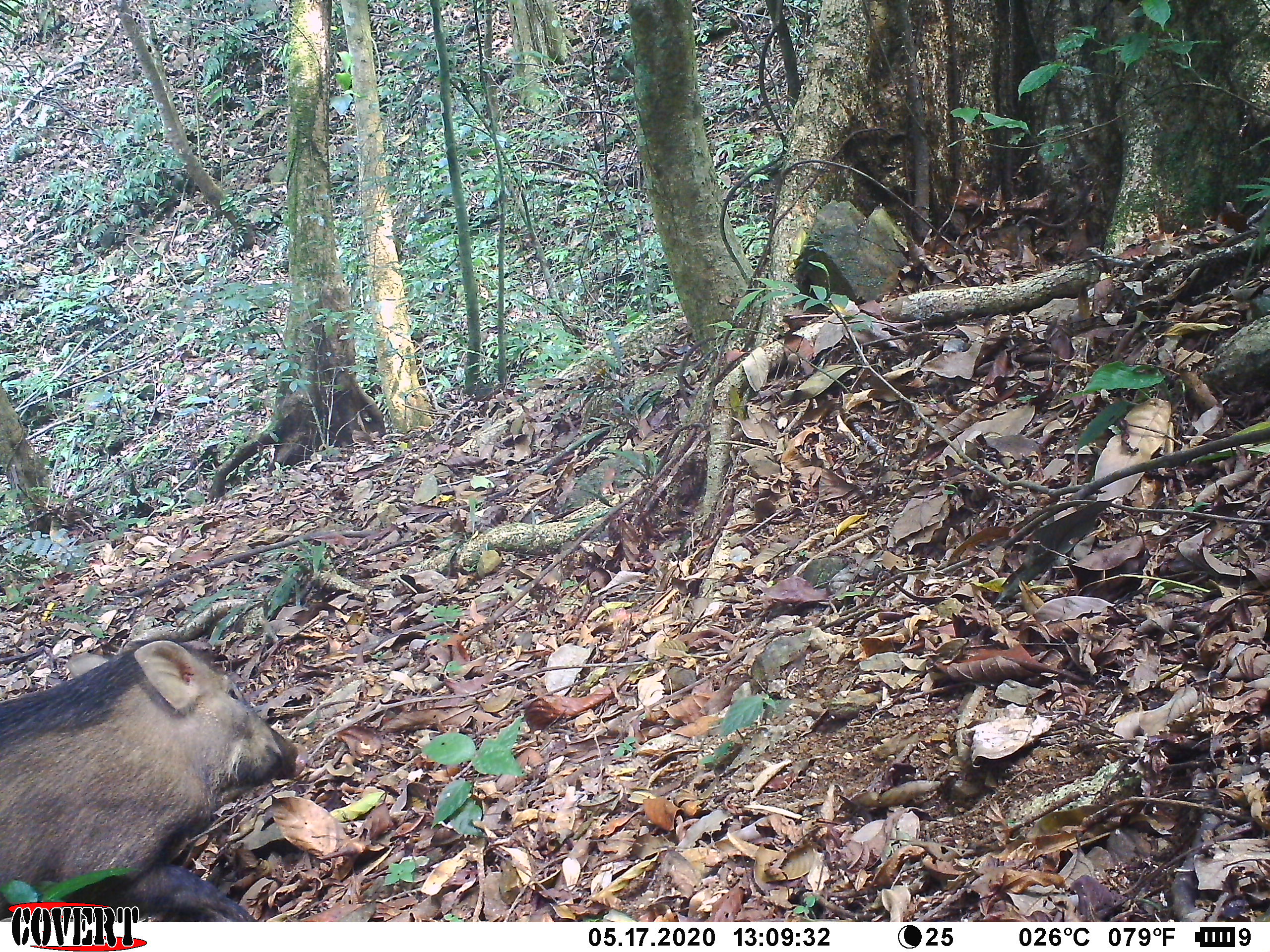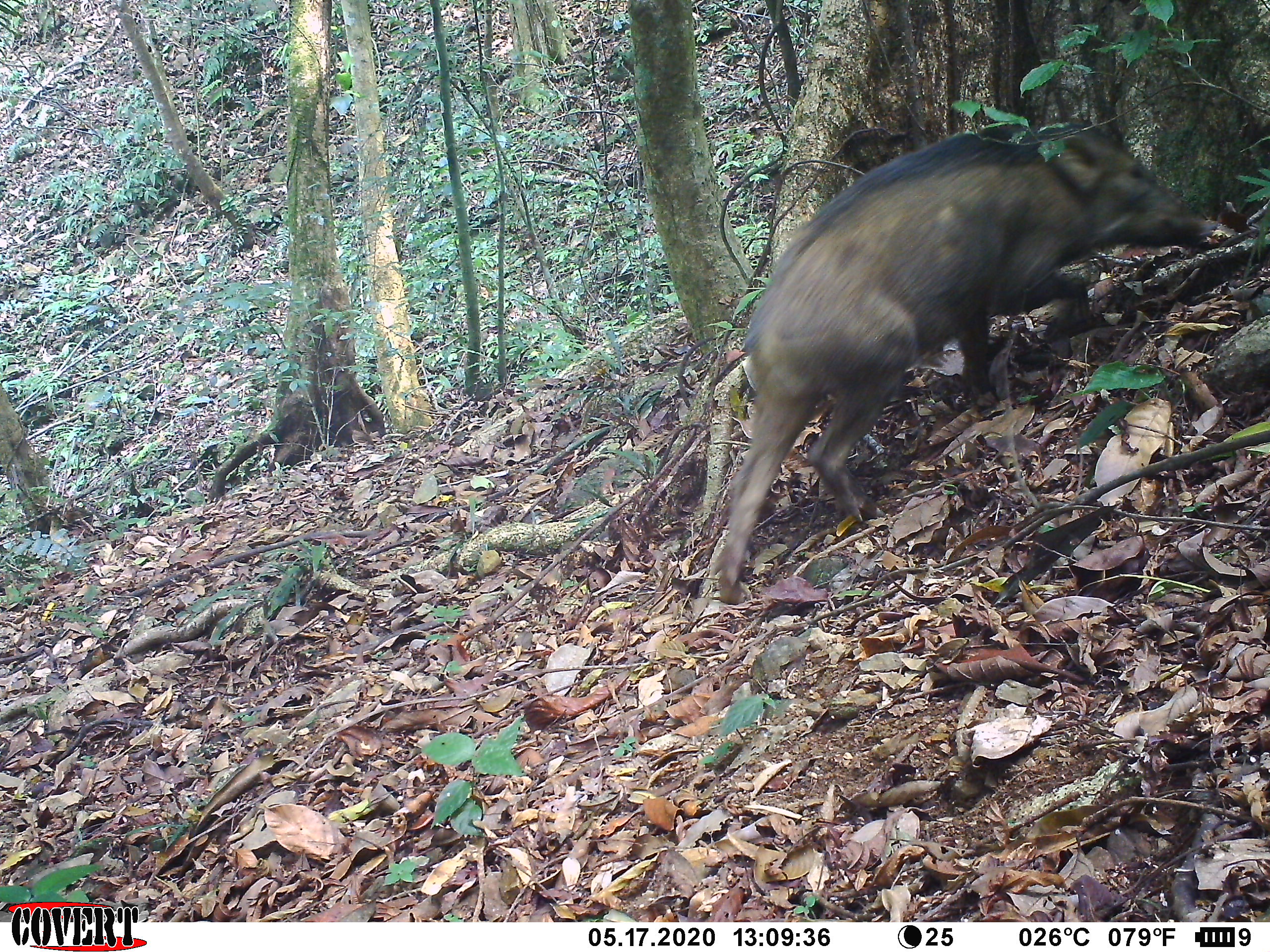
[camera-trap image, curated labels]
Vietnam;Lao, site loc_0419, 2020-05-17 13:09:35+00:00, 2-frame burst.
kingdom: Animalia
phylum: Chordata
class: Mammalia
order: Artiodactyla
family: Suidae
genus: Sus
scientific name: Sus scrofa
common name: eurasian wild pig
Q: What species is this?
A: Eurasian wild pig (Sus scrofa).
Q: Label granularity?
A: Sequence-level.